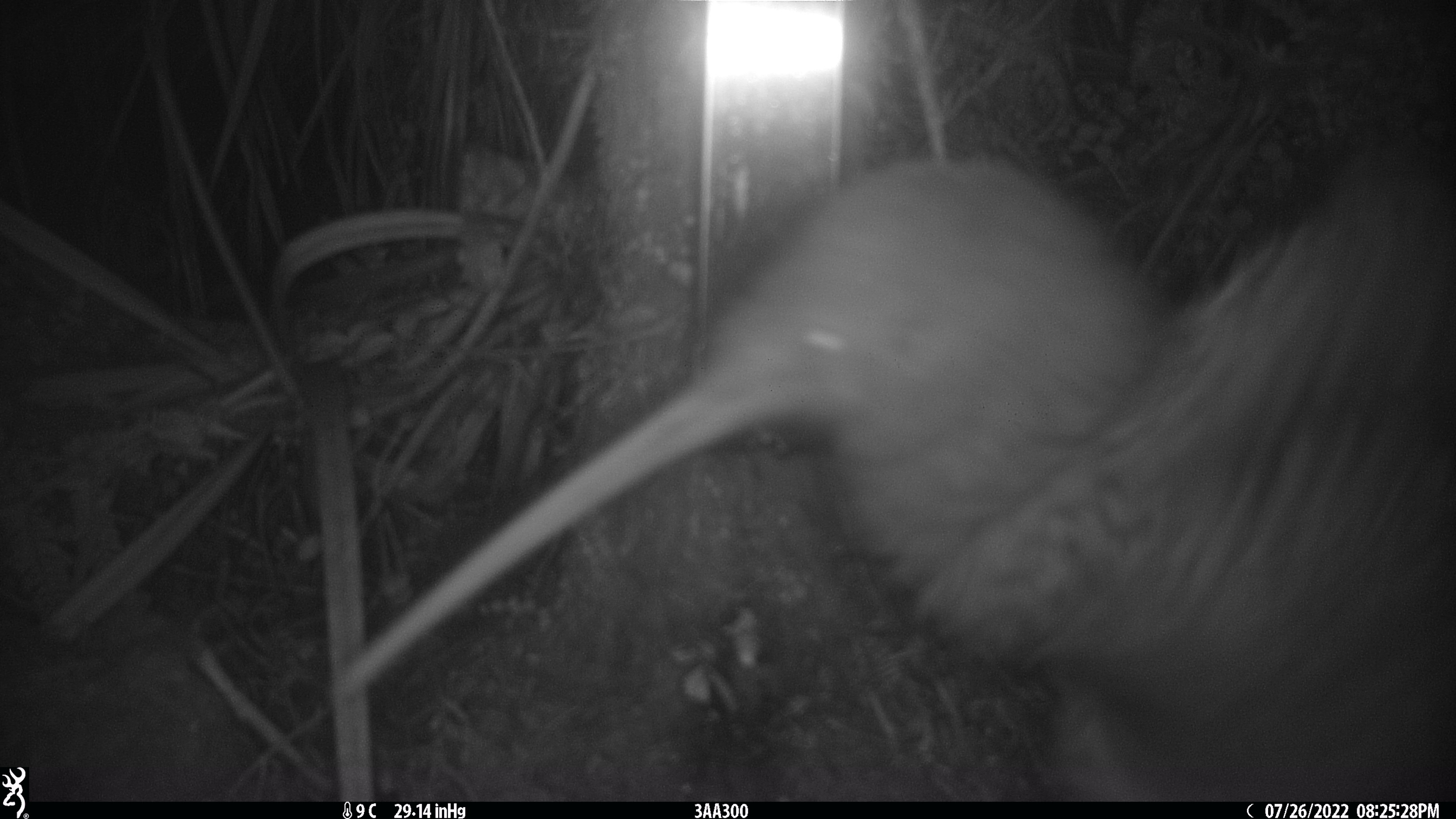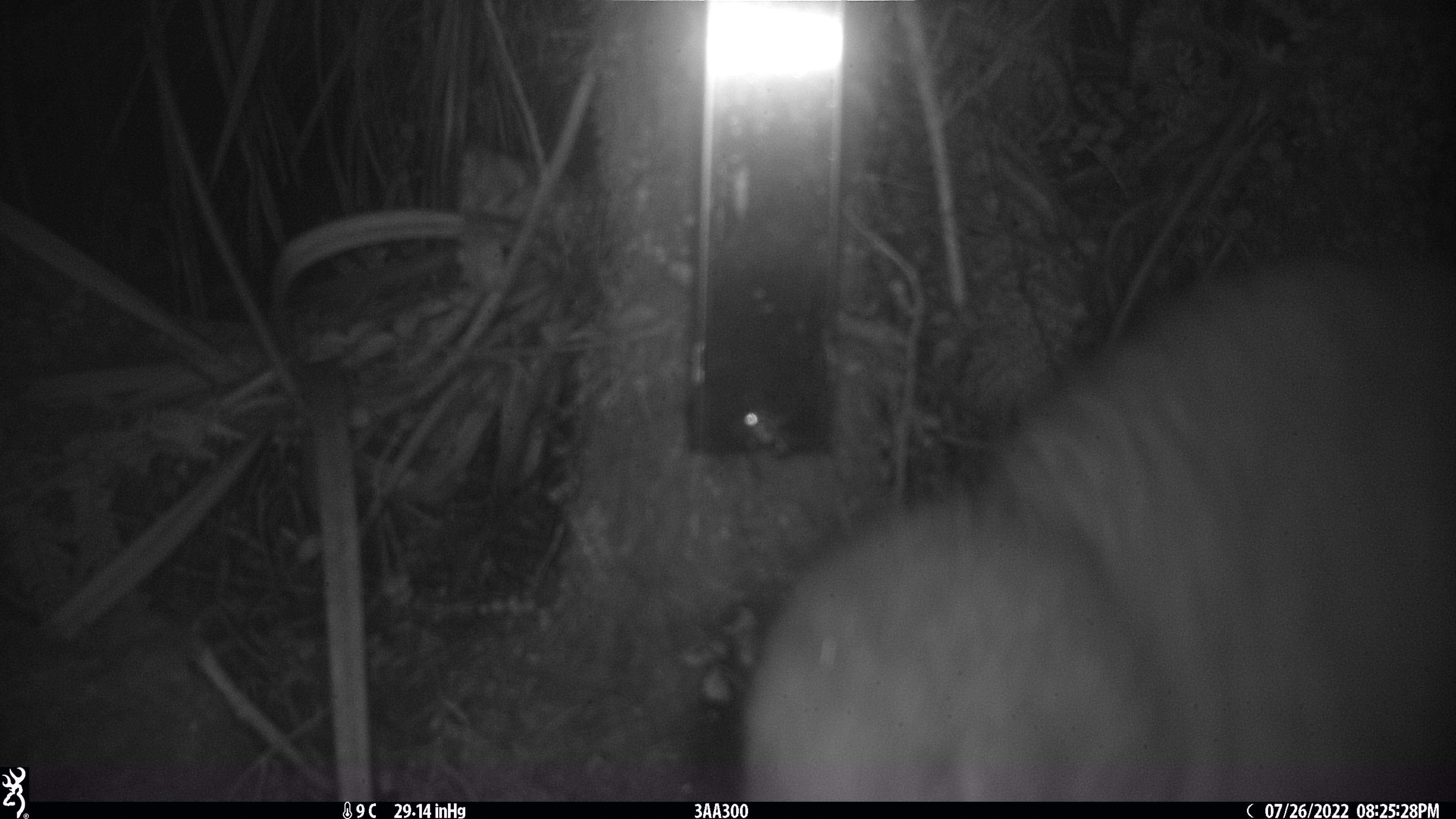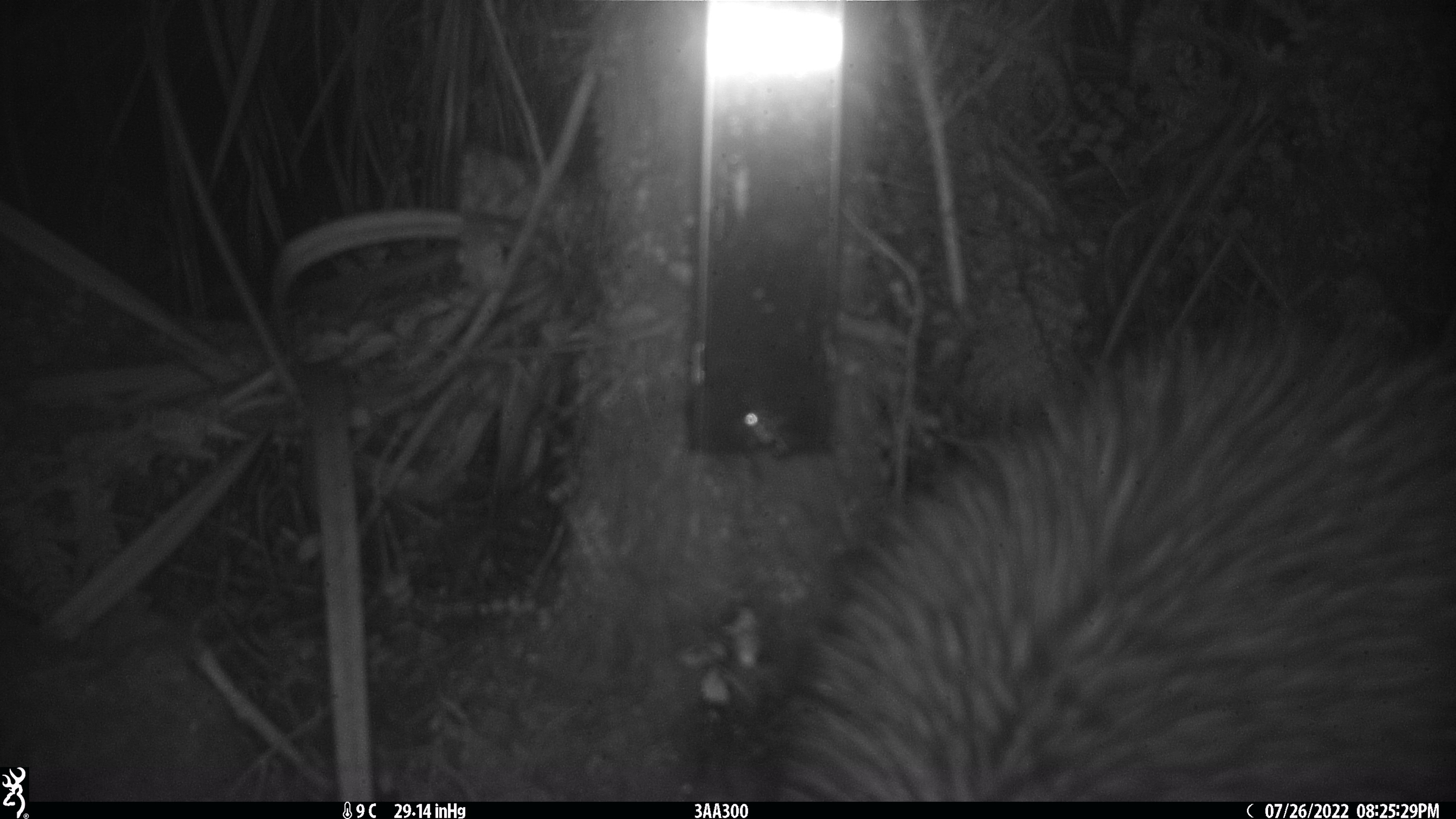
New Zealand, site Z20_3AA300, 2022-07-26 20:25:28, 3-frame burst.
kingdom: Animalia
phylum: Chordata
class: Aves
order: Apterygiformes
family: Apterygidae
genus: Apteryx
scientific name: Apteryx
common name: kiwi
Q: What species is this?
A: Kiwi (Apteryx).